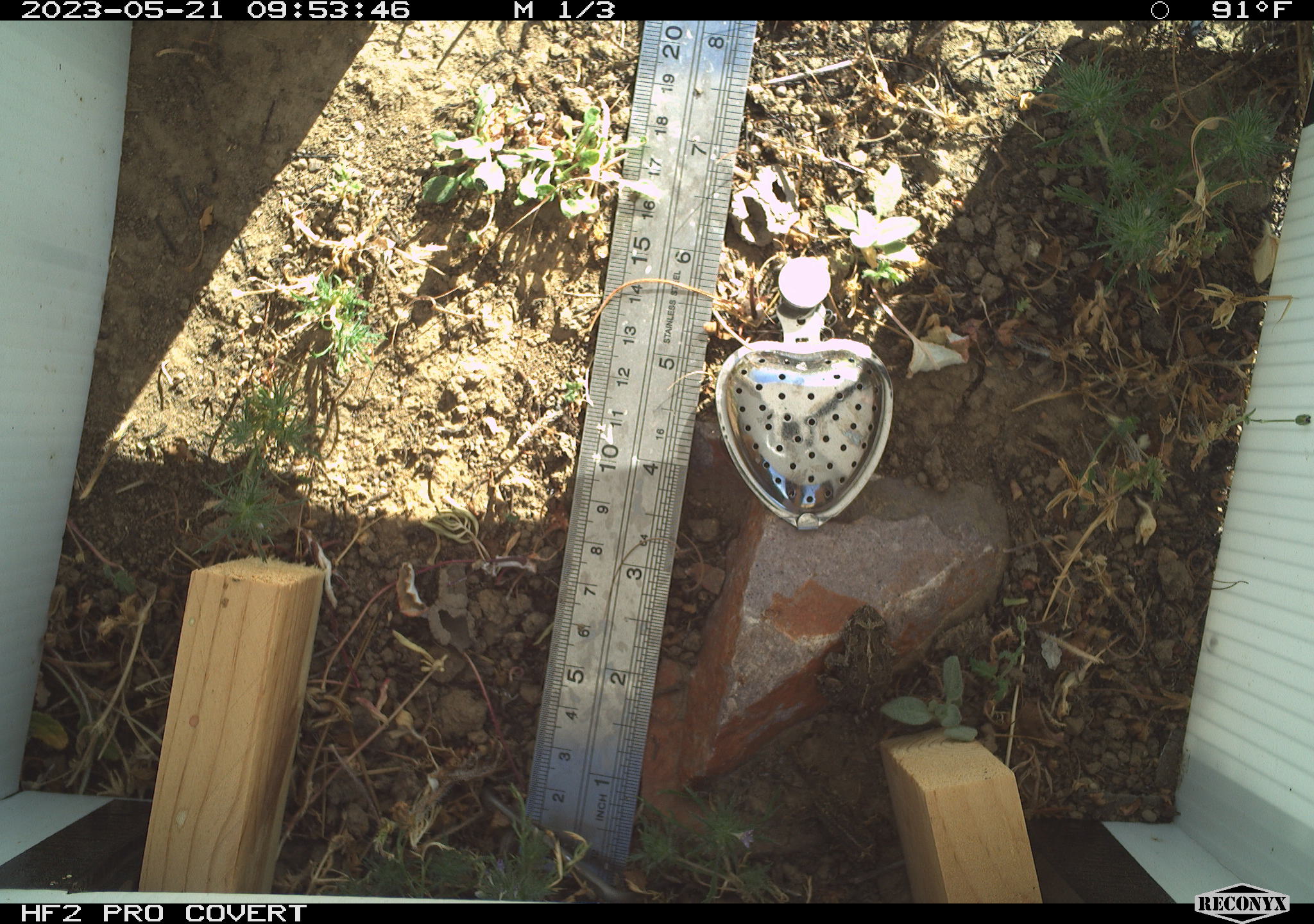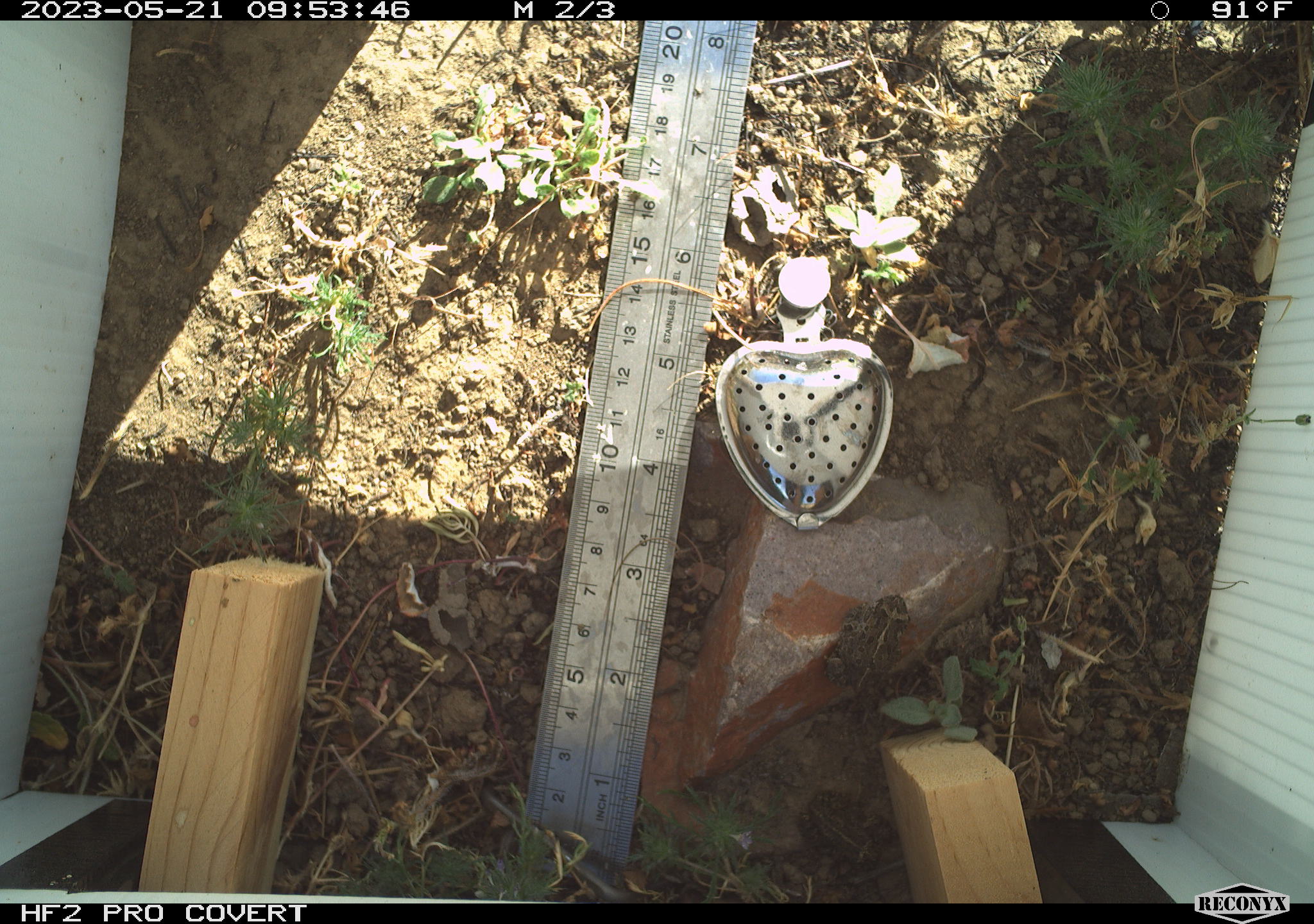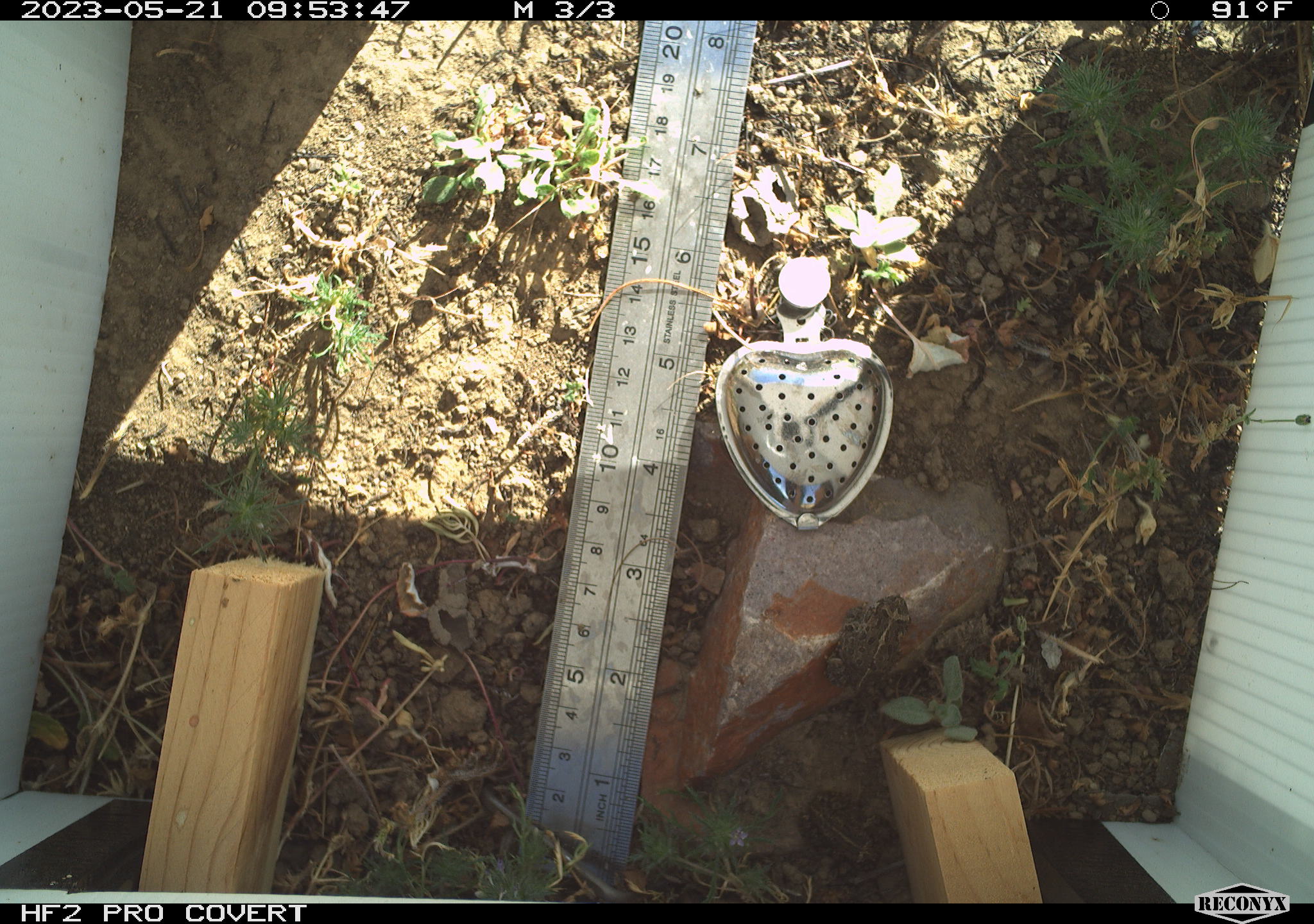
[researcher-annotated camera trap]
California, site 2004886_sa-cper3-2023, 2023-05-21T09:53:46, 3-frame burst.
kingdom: Animalia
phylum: Chordata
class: Amphibia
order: Anura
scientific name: Anura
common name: frogs